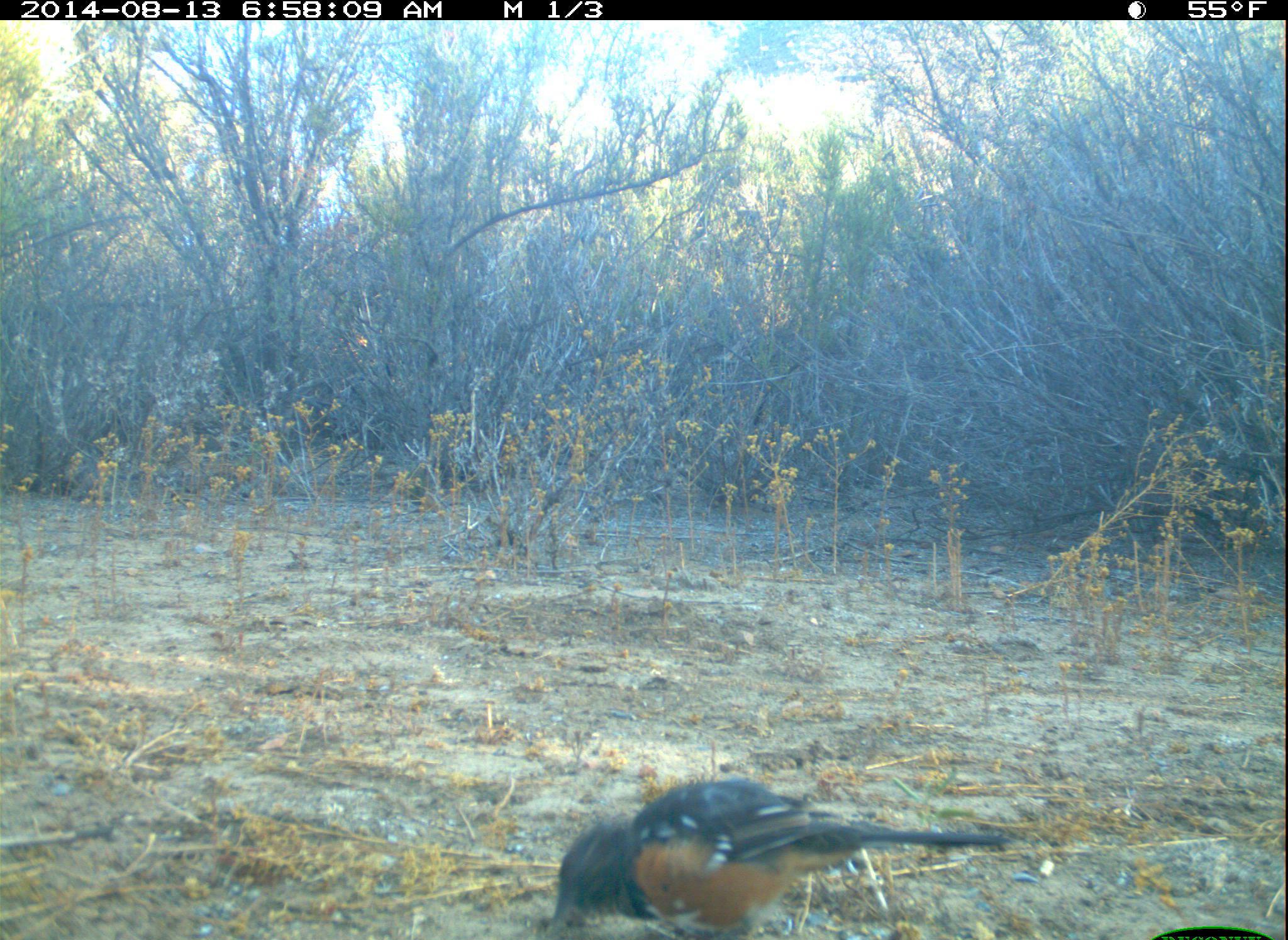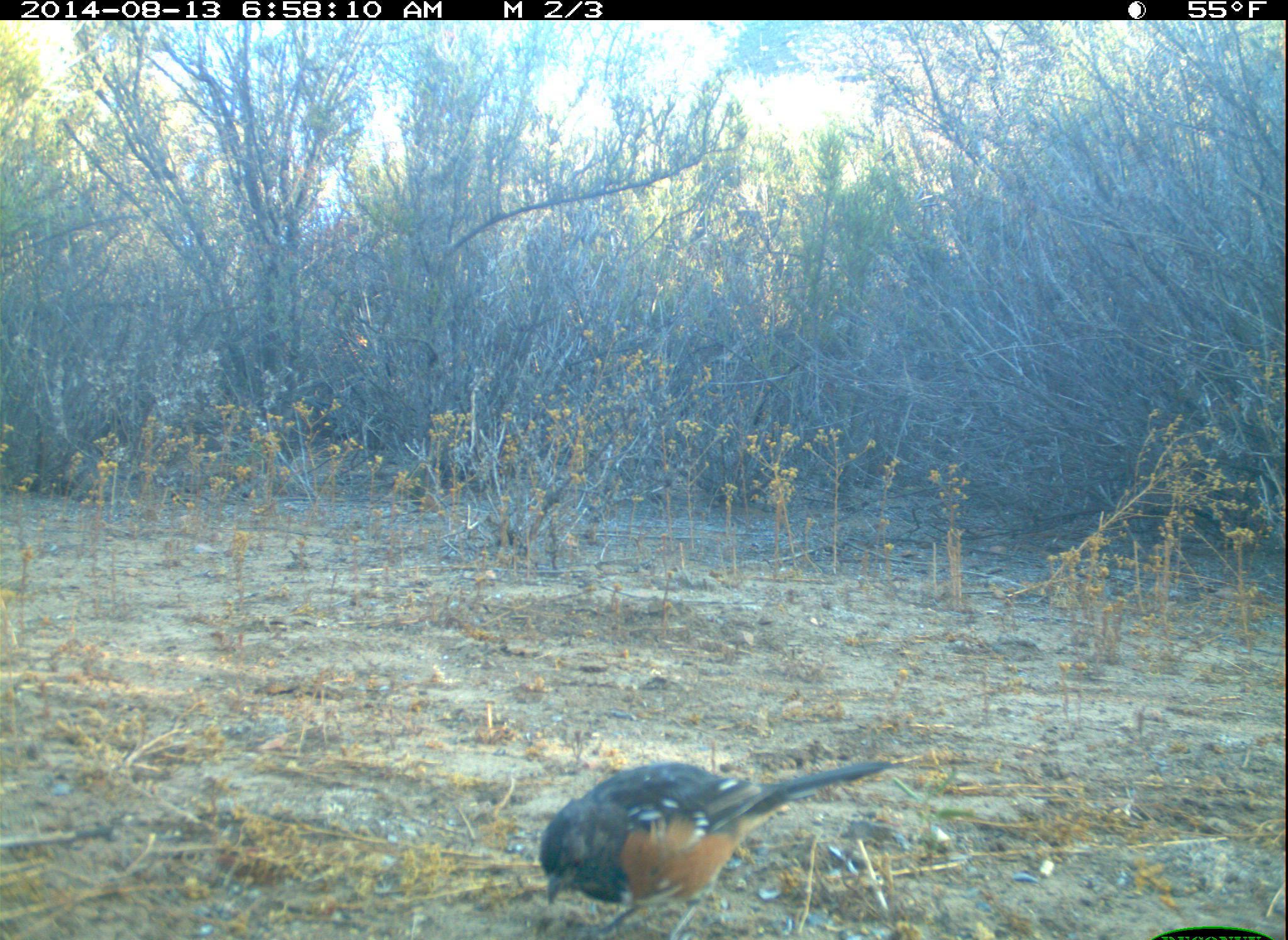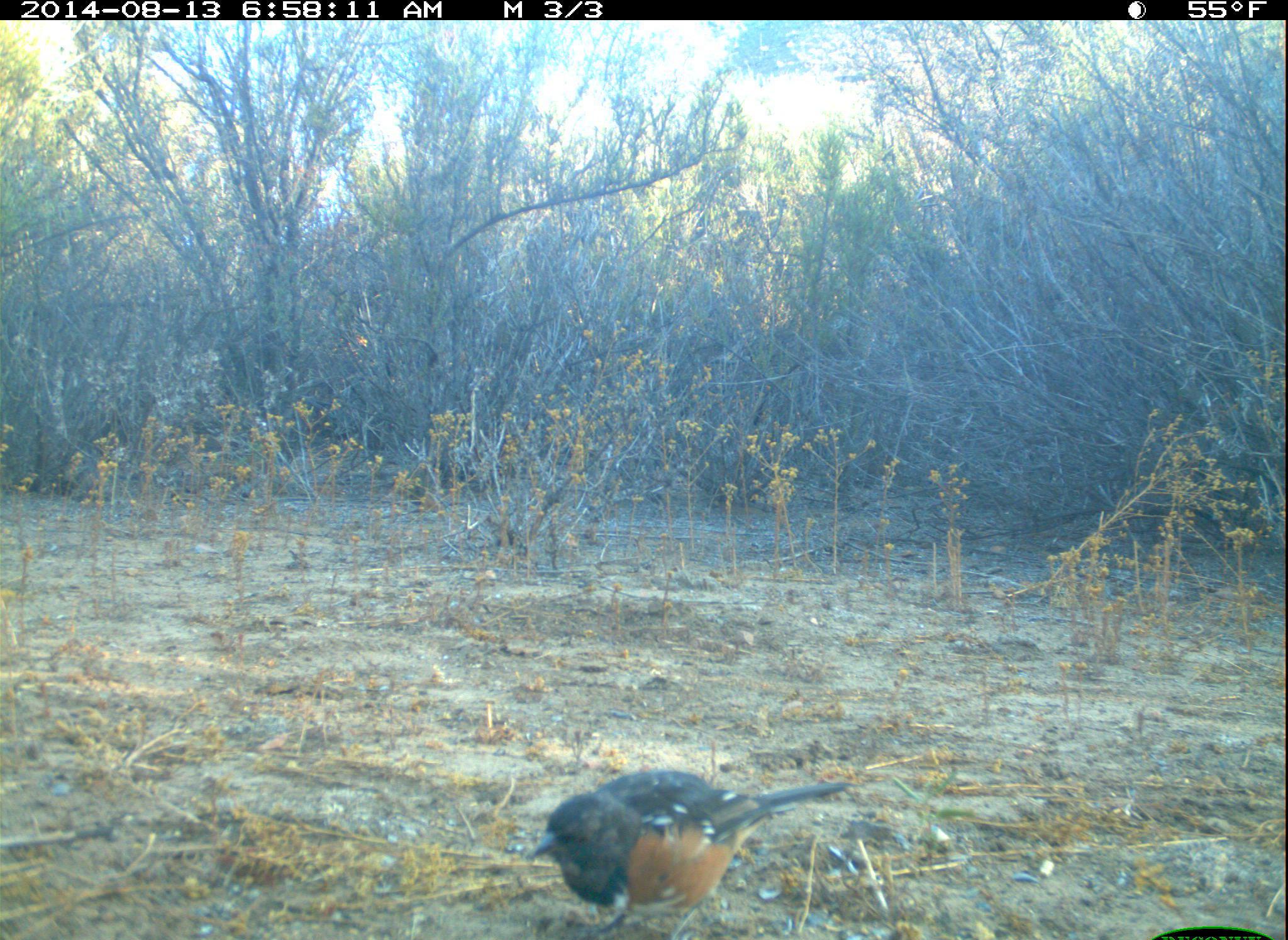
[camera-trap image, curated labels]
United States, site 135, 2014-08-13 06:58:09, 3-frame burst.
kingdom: Animalia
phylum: Chordata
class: Aves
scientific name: Aves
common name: bird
Bird (Aves).